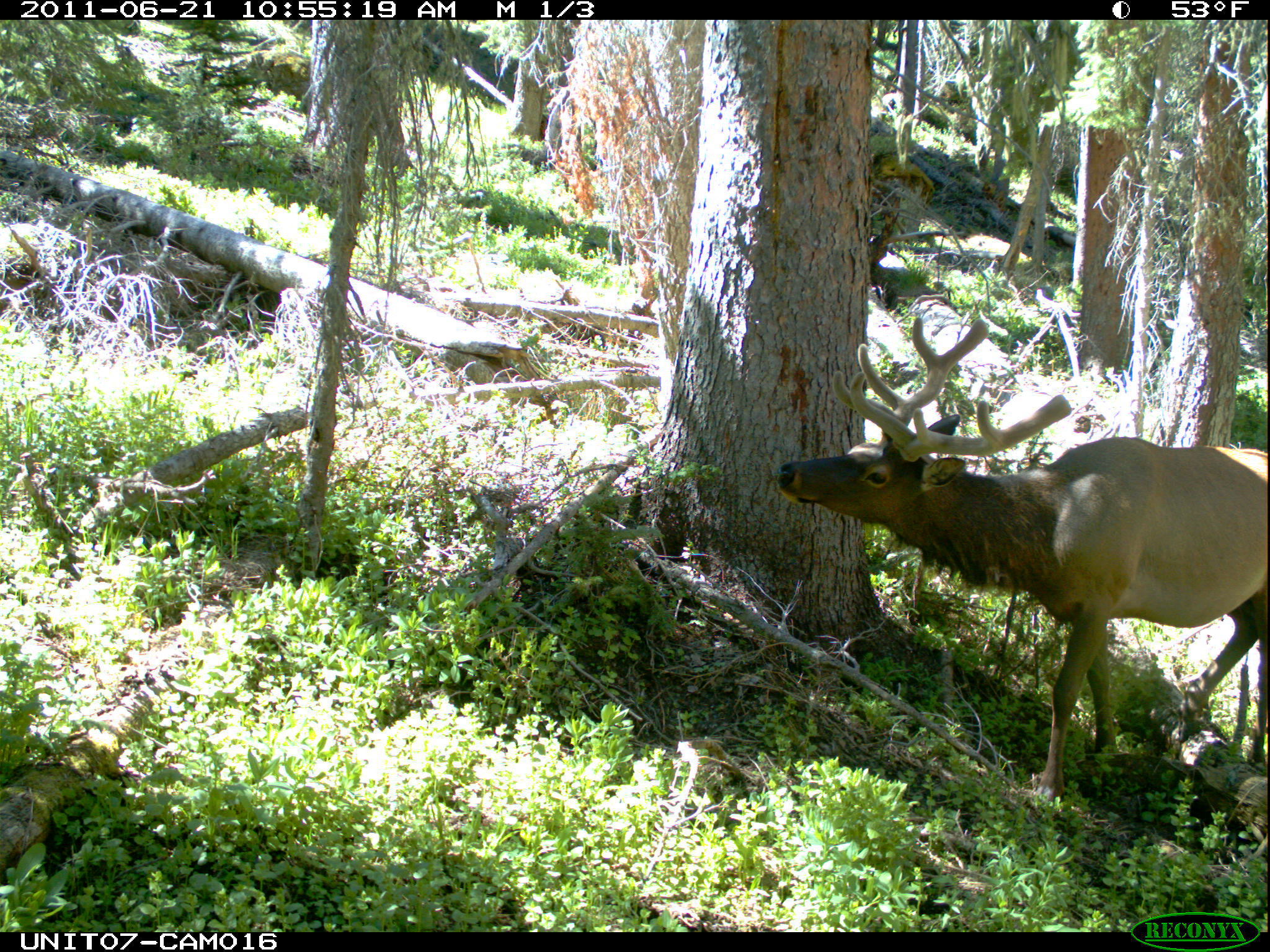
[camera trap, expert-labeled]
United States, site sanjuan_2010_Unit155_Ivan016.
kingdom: Animalia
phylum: Chordata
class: Mammalia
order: Artiodactyla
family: Cervidae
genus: Cervus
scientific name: Cervus elaphus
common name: red deer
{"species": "Cervus elaphus (red deer)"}